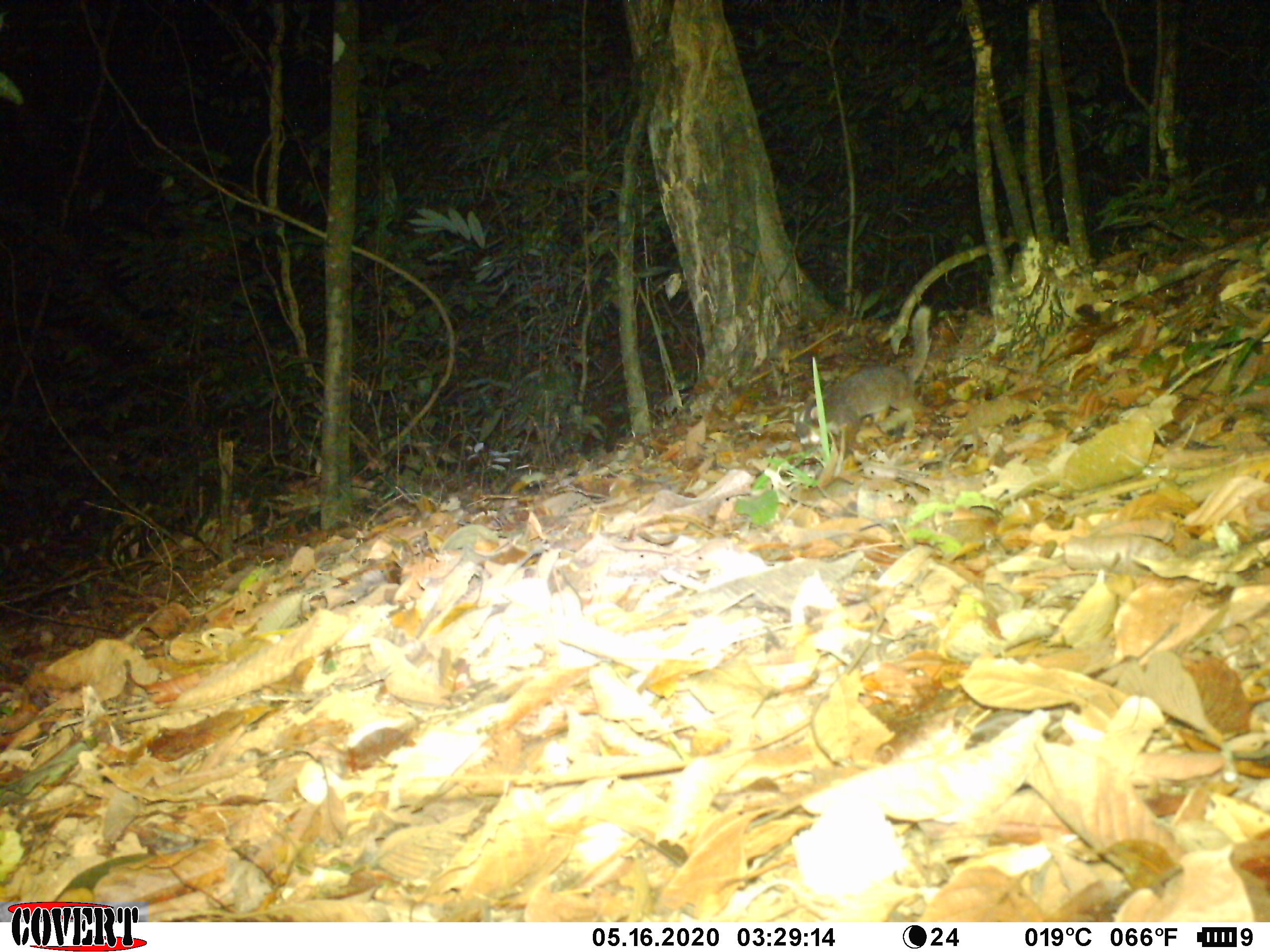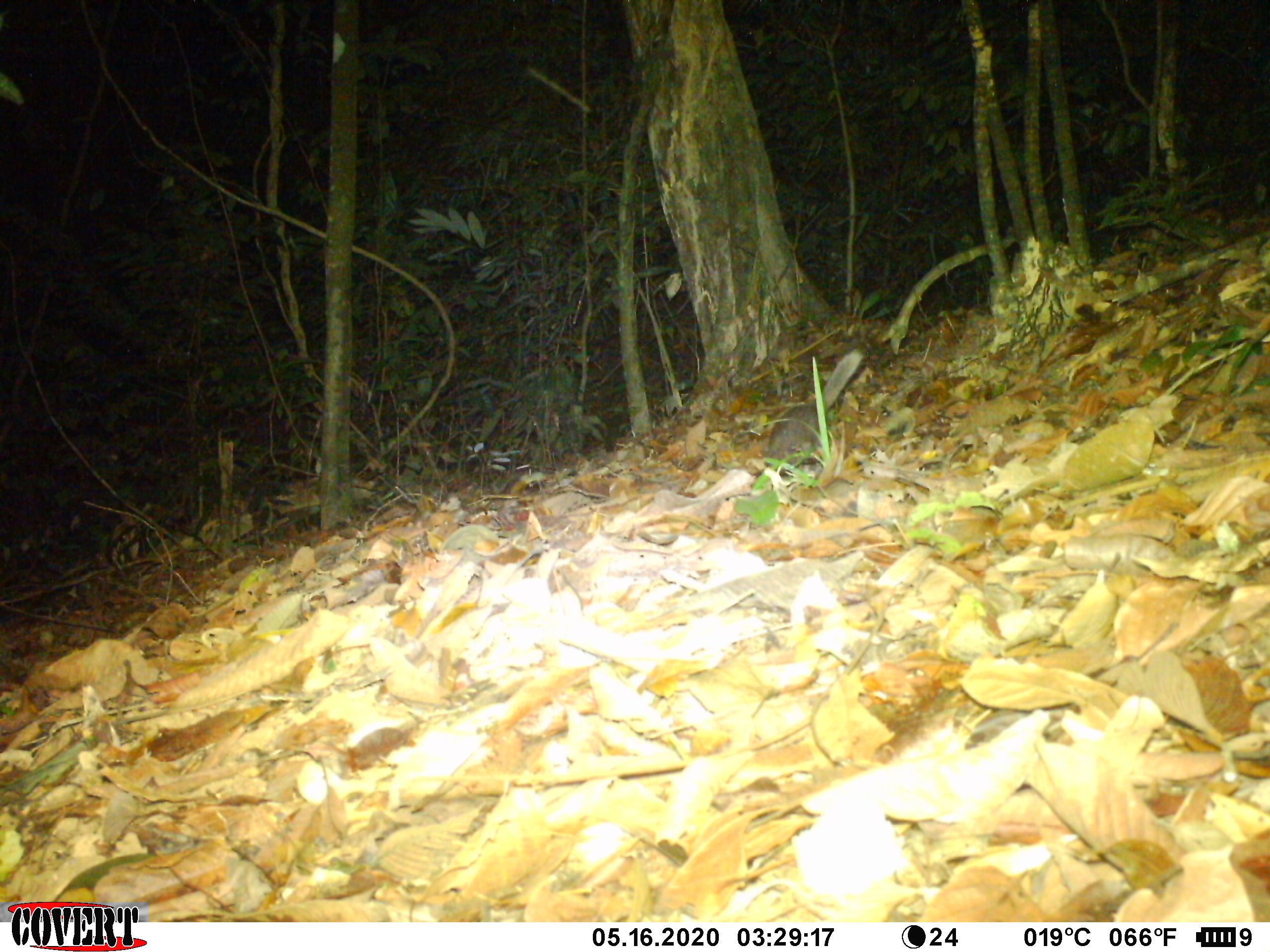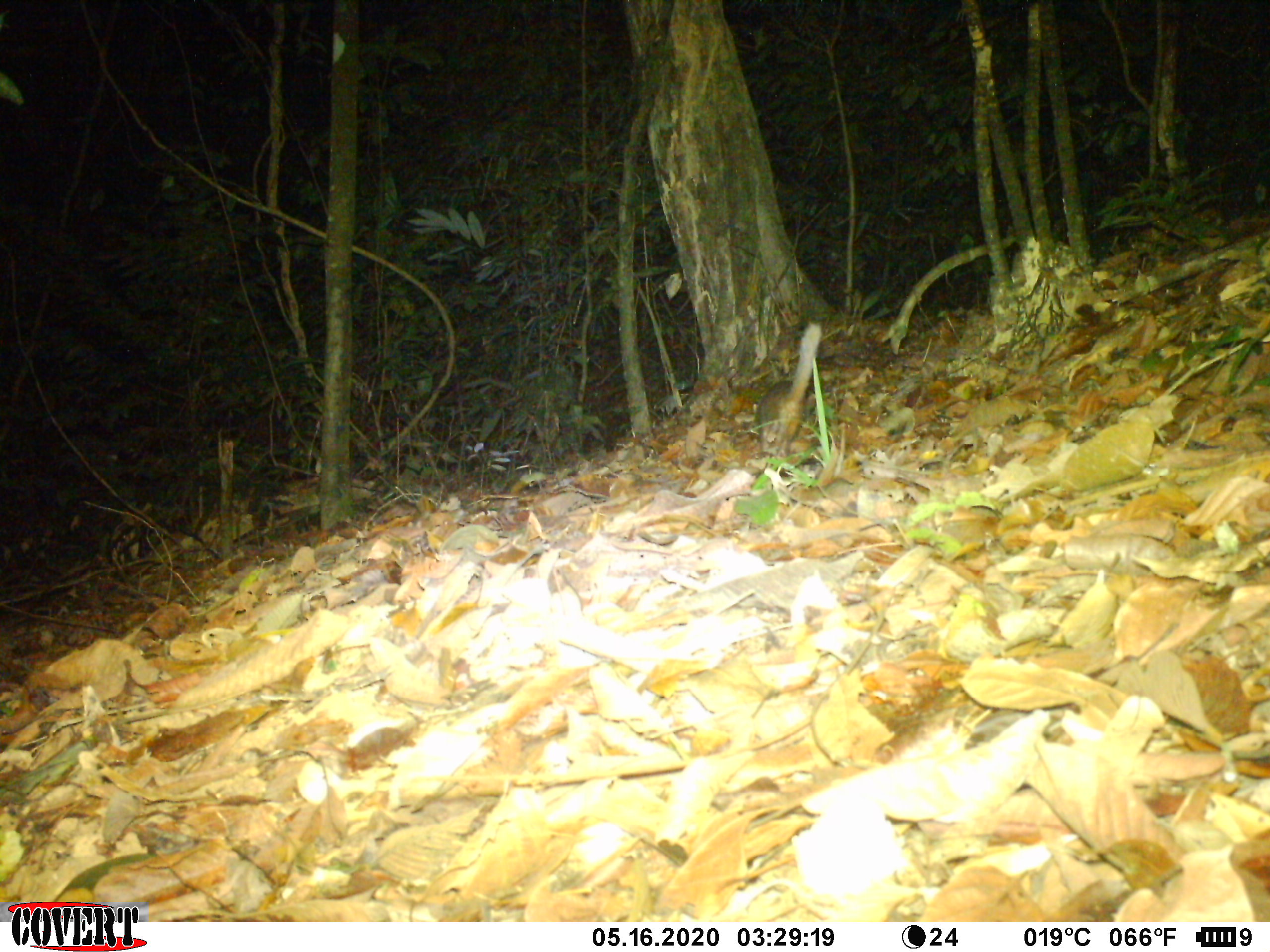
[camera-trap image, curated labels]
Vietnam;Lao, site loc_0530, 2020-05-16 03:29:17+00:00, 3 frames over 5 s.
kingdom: Animalia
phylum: Chordata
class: Mammalia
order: Carnivora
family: Mustelidae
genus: Melogale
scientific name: Melogale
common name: ferret badger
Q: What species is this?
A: Ferret badger (Melogale).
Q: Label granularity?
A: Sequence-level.